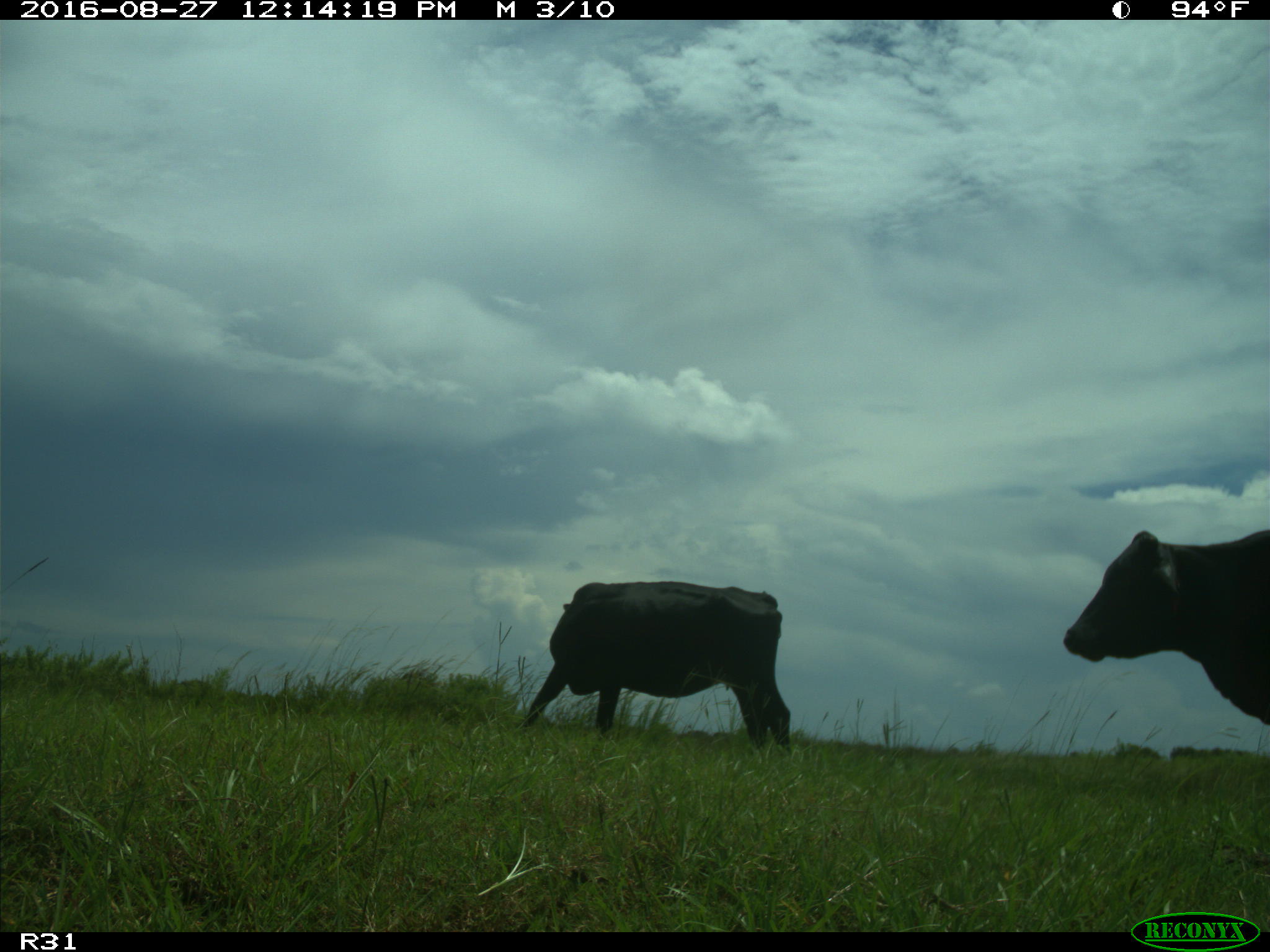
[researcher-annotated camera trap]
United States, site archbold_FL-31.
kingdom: Animalia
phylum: Chordata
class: Mammalia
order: Artiodactyla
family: Bovidae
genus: Bos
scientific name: Bos taurus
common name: domestic cow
Bos taurus (domestic cow).